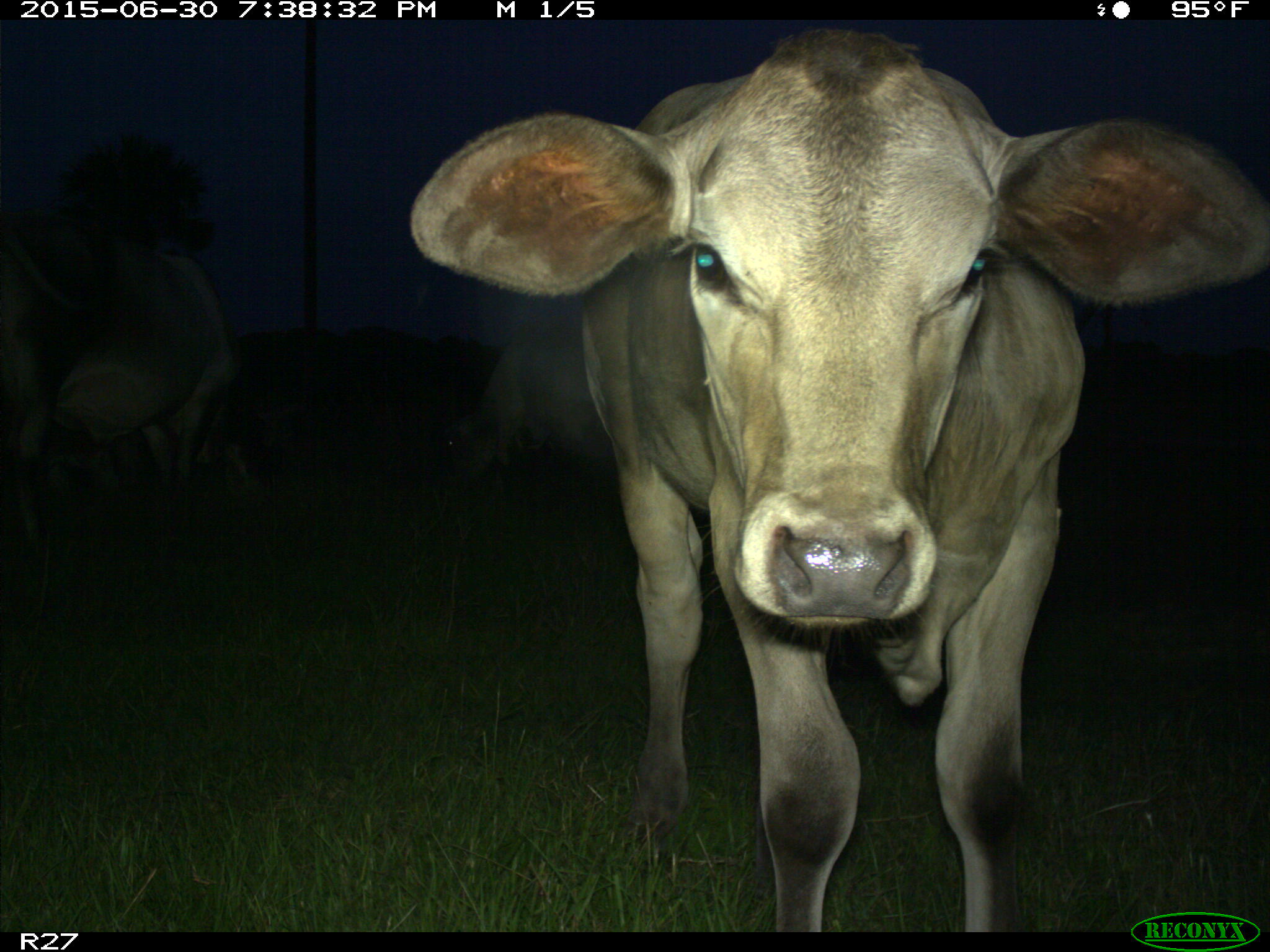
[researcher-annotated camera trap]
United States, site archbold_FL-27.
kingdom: Animalia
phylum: Chordata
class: Mammalia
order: Artiodactyla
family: Bovidae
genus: Bos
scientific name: Bos taurus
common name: domestic cow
Bos taurus (domestic cow).